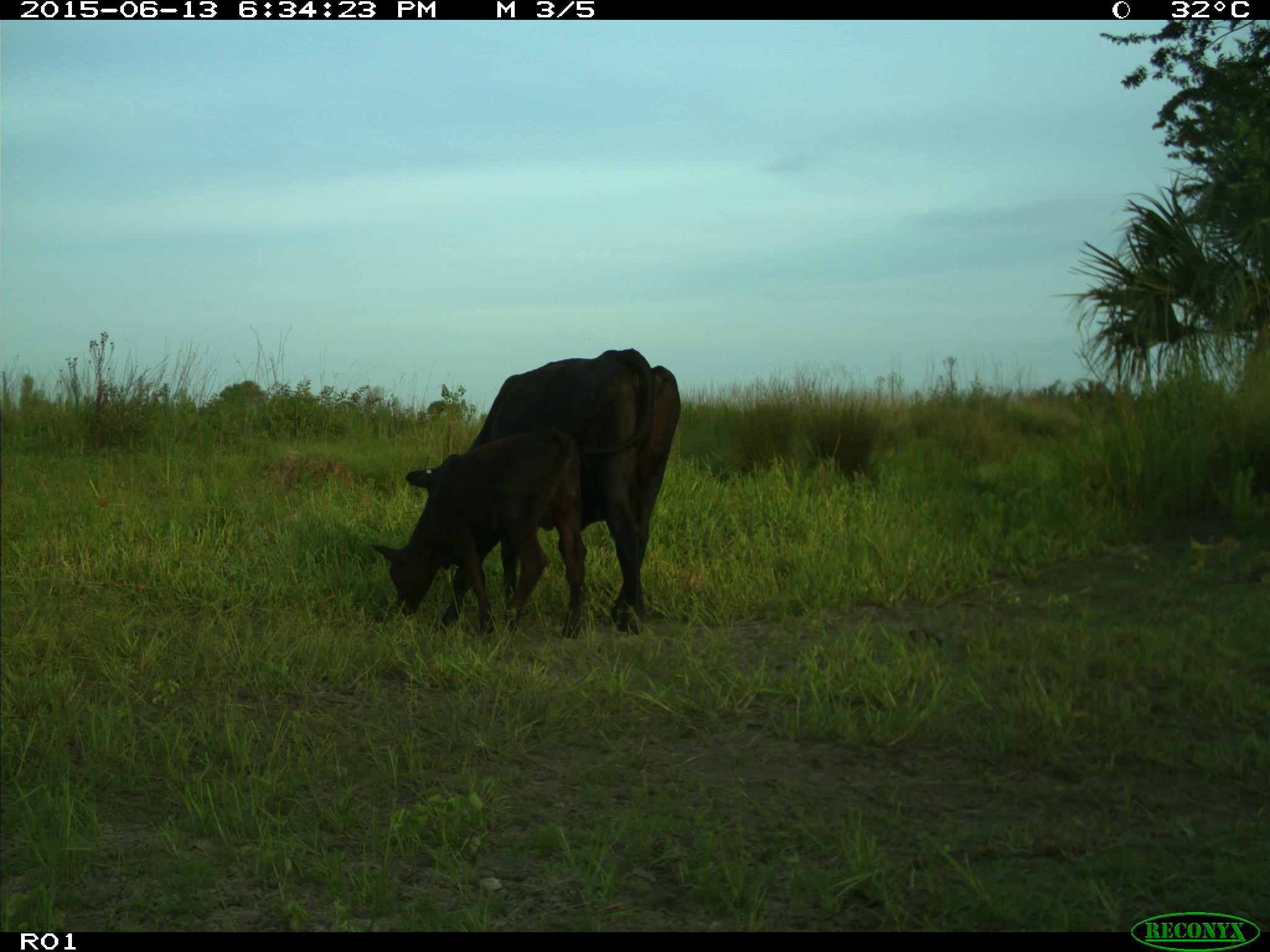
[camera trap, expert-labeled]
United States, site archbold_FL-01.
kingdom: Animalia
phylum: Chordata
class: Mammalia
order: Artiodactyla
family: Bovidae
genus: Bos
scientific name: Bos taurus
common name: domestic cow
Bos taurus (domestic cow).